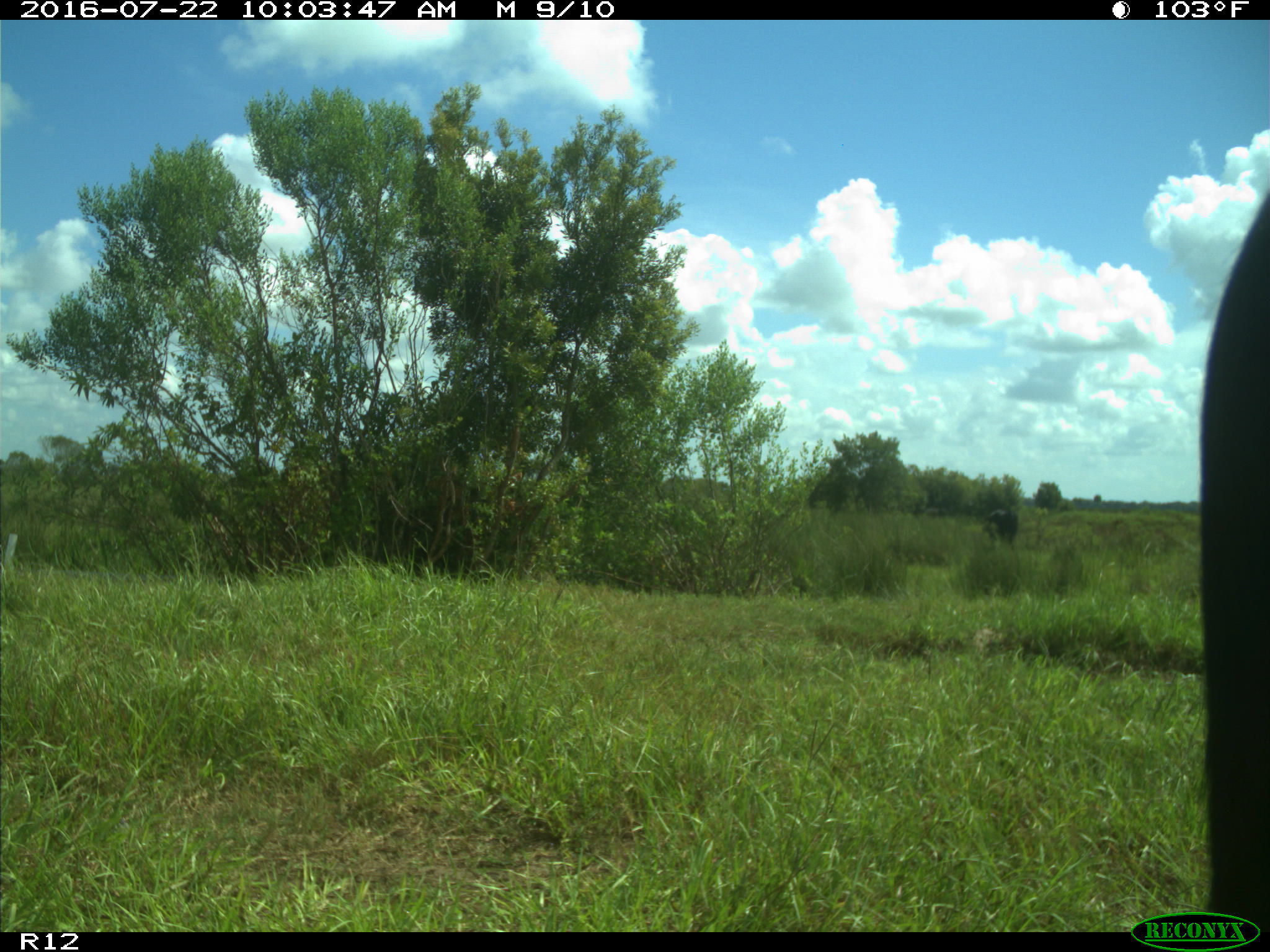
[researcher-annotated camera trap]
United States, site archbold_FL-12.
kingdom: Animalia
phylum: Chordata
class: Mammalia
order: Artiodactyla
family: Bovidae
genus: Bos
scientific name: Bos taurus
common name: domestic cow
Bos taurus (domestic cow).